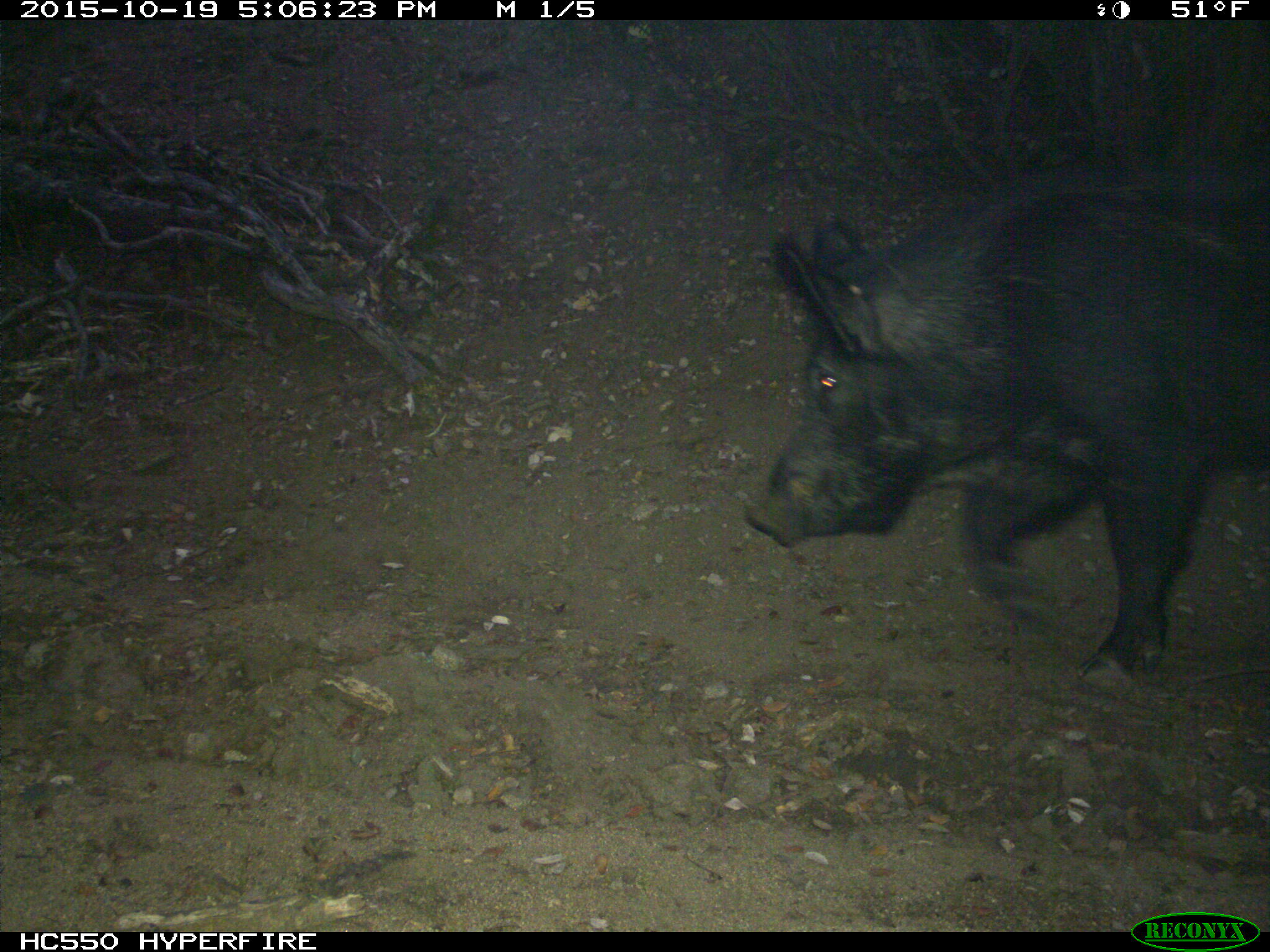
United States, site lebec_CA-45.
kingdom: Animalia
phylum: Chordata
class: Mammalia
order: Artiodactyla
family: Suidae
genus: Sus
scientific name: Sus scrofa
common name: wild boar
Sus scrofa (wild boar).